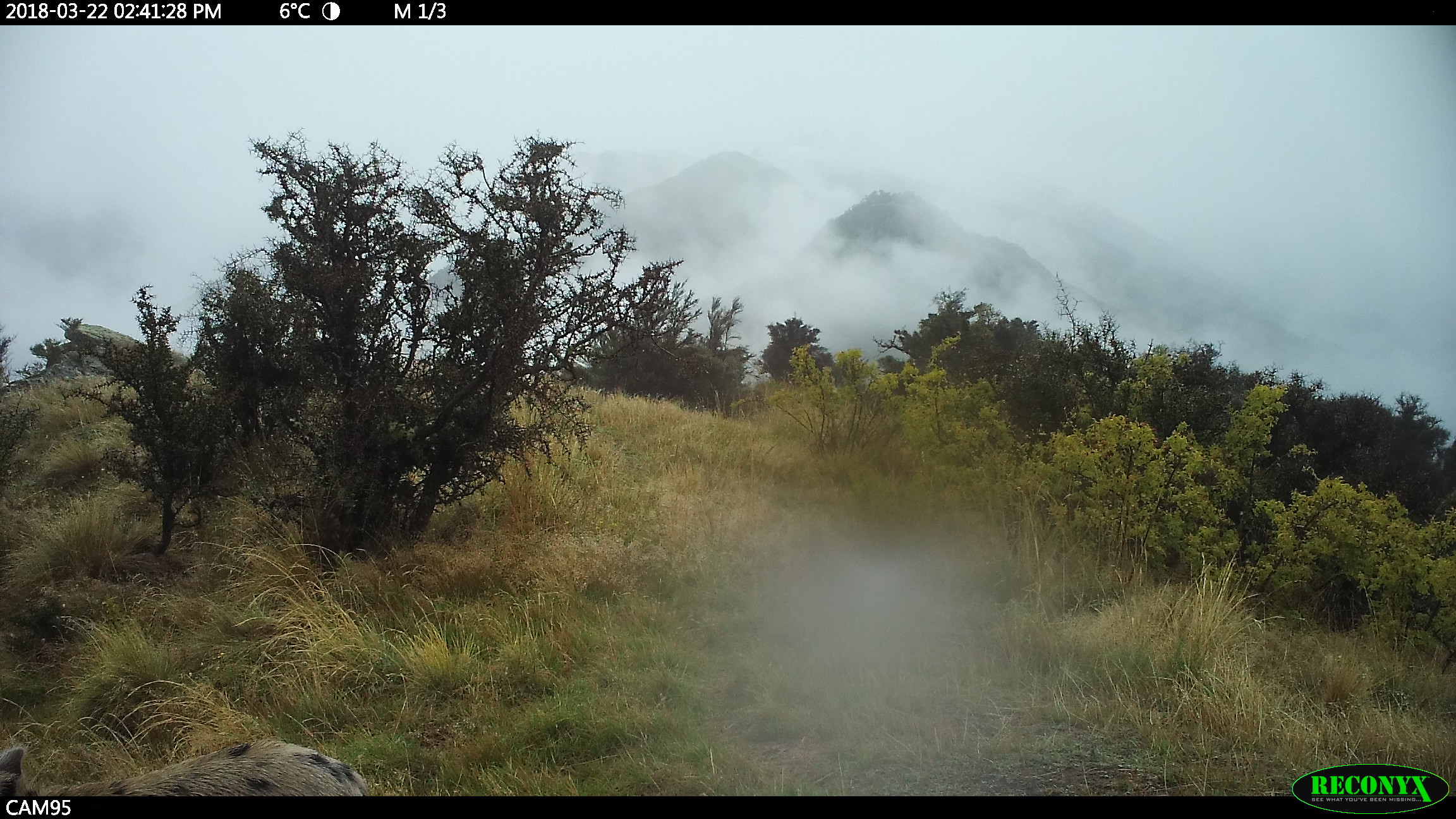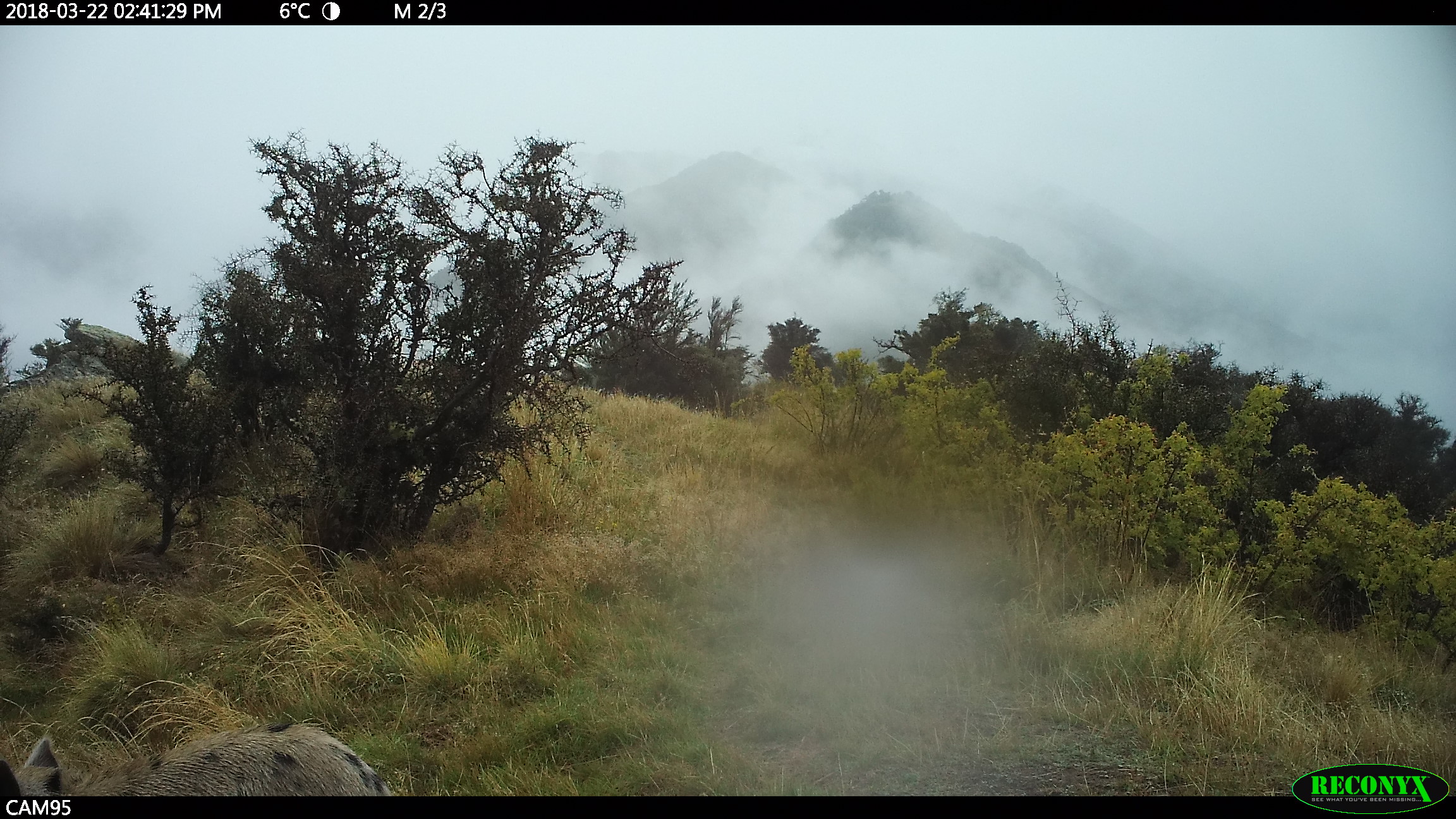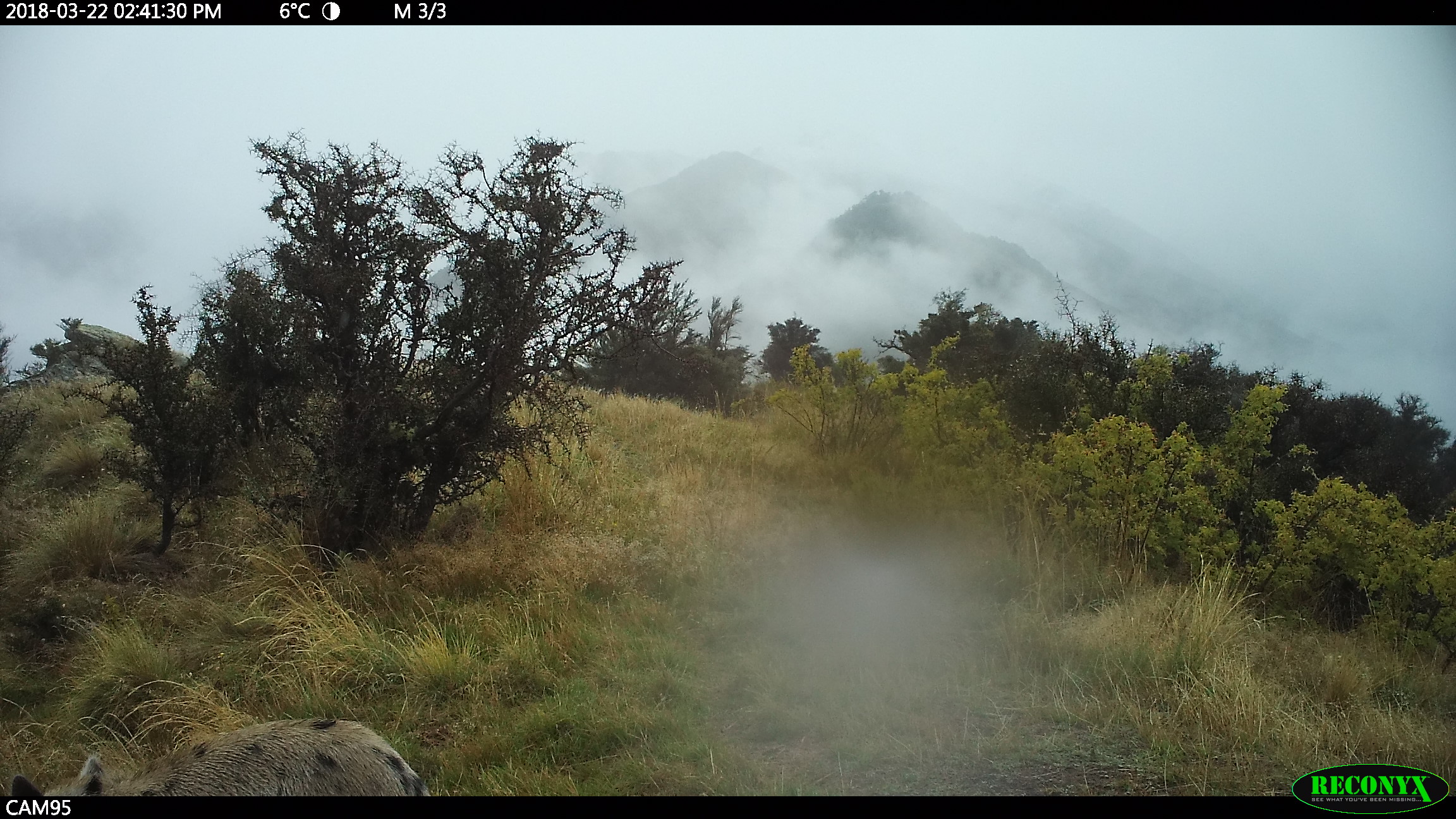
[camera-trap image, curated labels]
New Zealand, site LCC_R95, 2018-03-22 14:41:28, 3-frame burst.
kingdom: Animalia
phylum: Chordata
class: Mammalia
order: Artiodactyla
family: Suidae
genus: Sus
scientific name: Sus scrofa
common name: pig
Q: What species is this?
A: Pig (Sus scrofa).